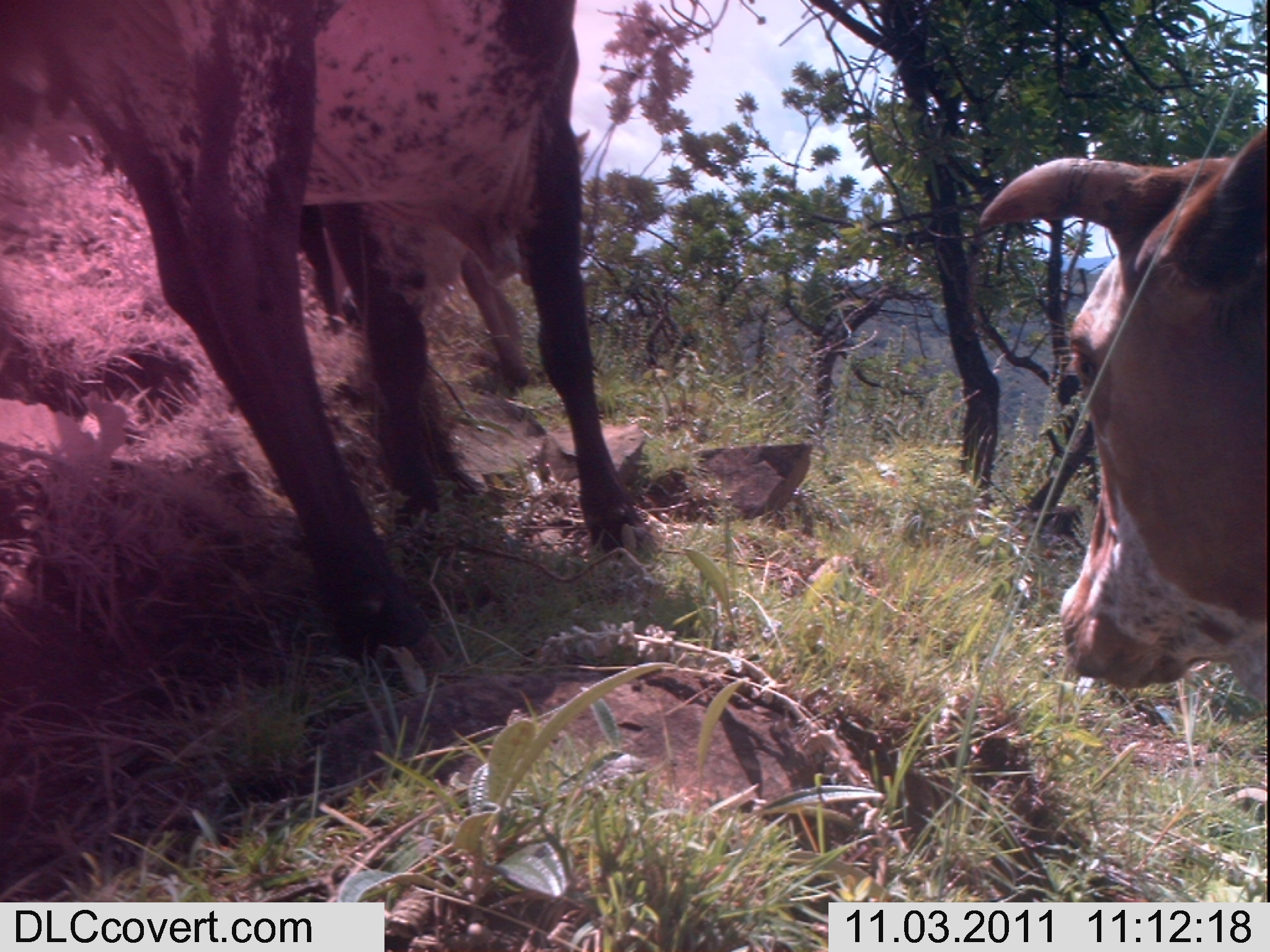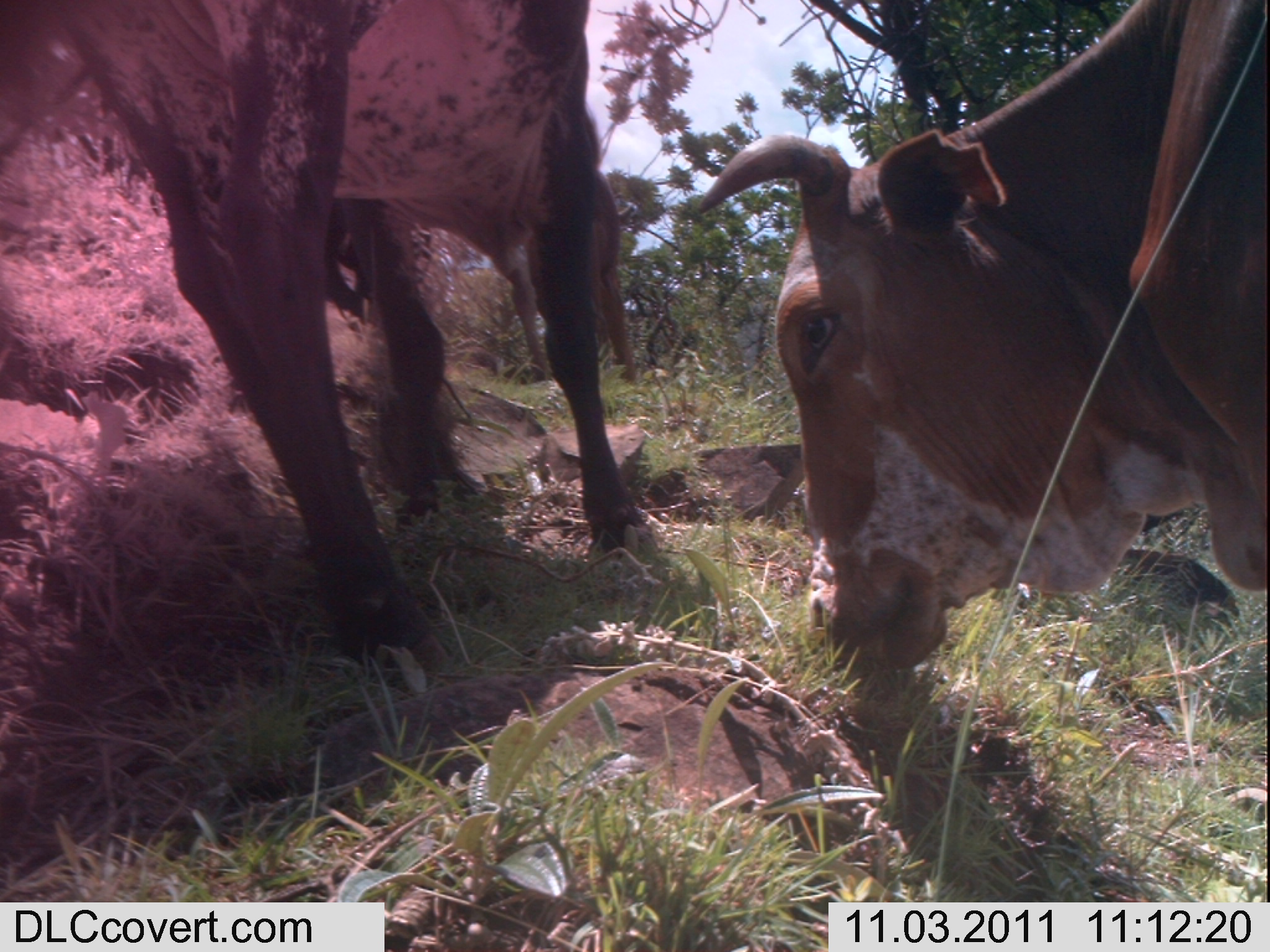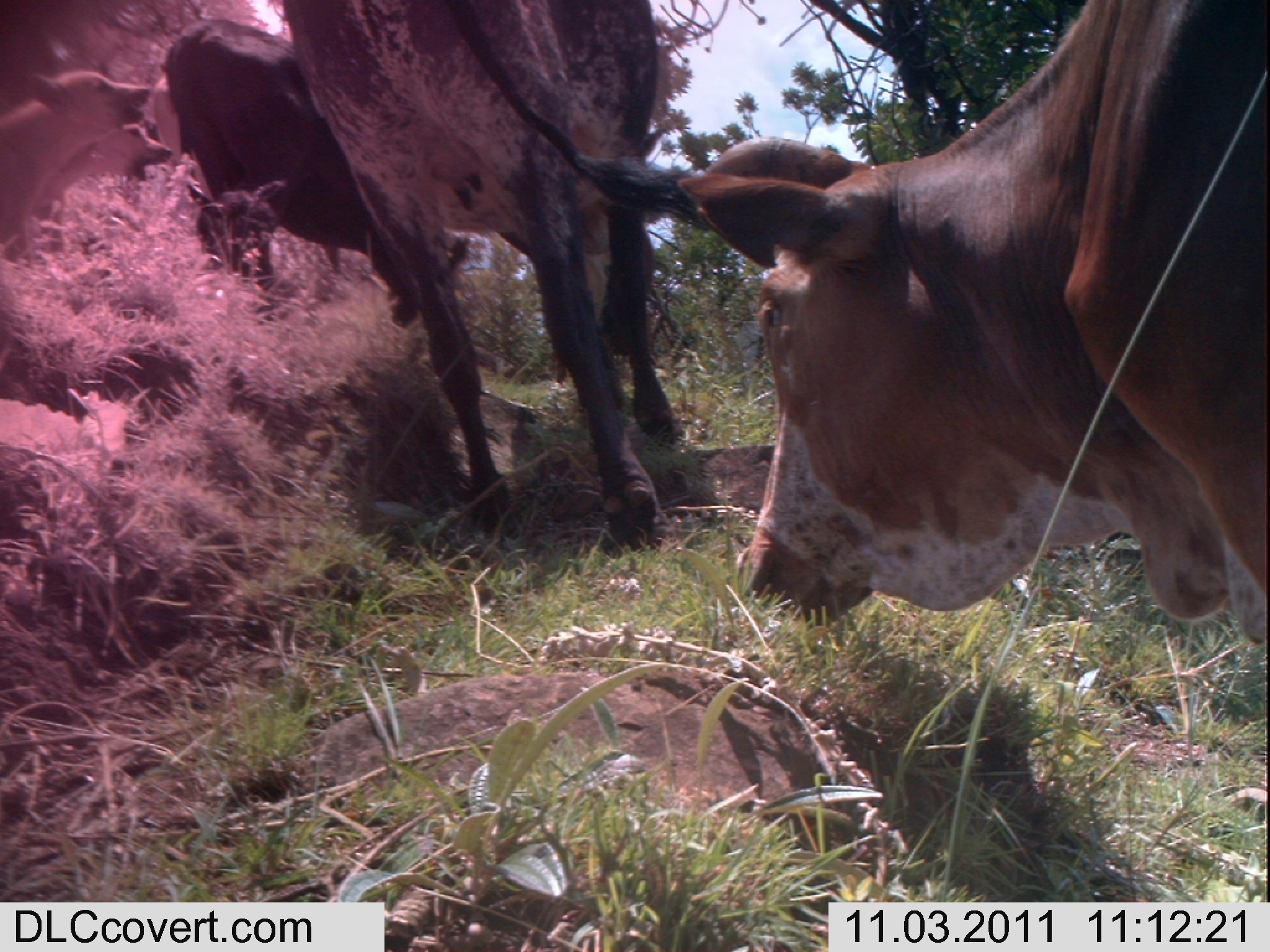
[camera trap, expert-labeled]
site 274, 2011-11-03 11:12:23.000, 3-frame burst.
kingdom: Animalia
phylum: Chordata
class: Mammalia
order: Artiodactyla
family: Bovidae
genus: Bos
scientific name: Bos taurus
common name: domestic cattle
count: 3